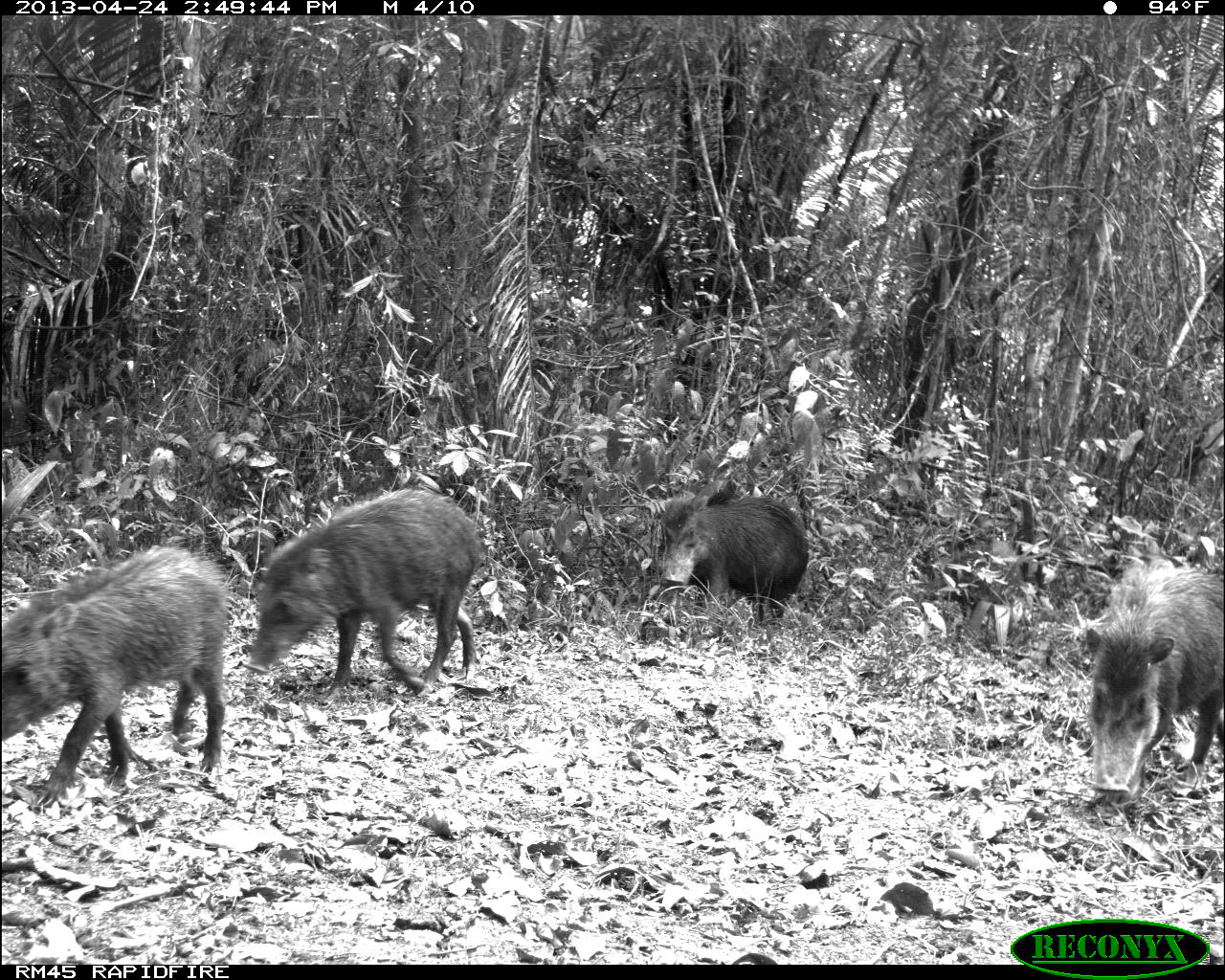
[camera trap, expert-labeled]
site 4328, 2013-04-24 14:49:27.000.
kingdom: Animalia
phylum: Chordata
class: Mammalia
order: Artiodactyla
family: Tayassuidae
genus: Tayassu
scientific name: Tayassu pecari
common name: white-lipped peccary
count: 10